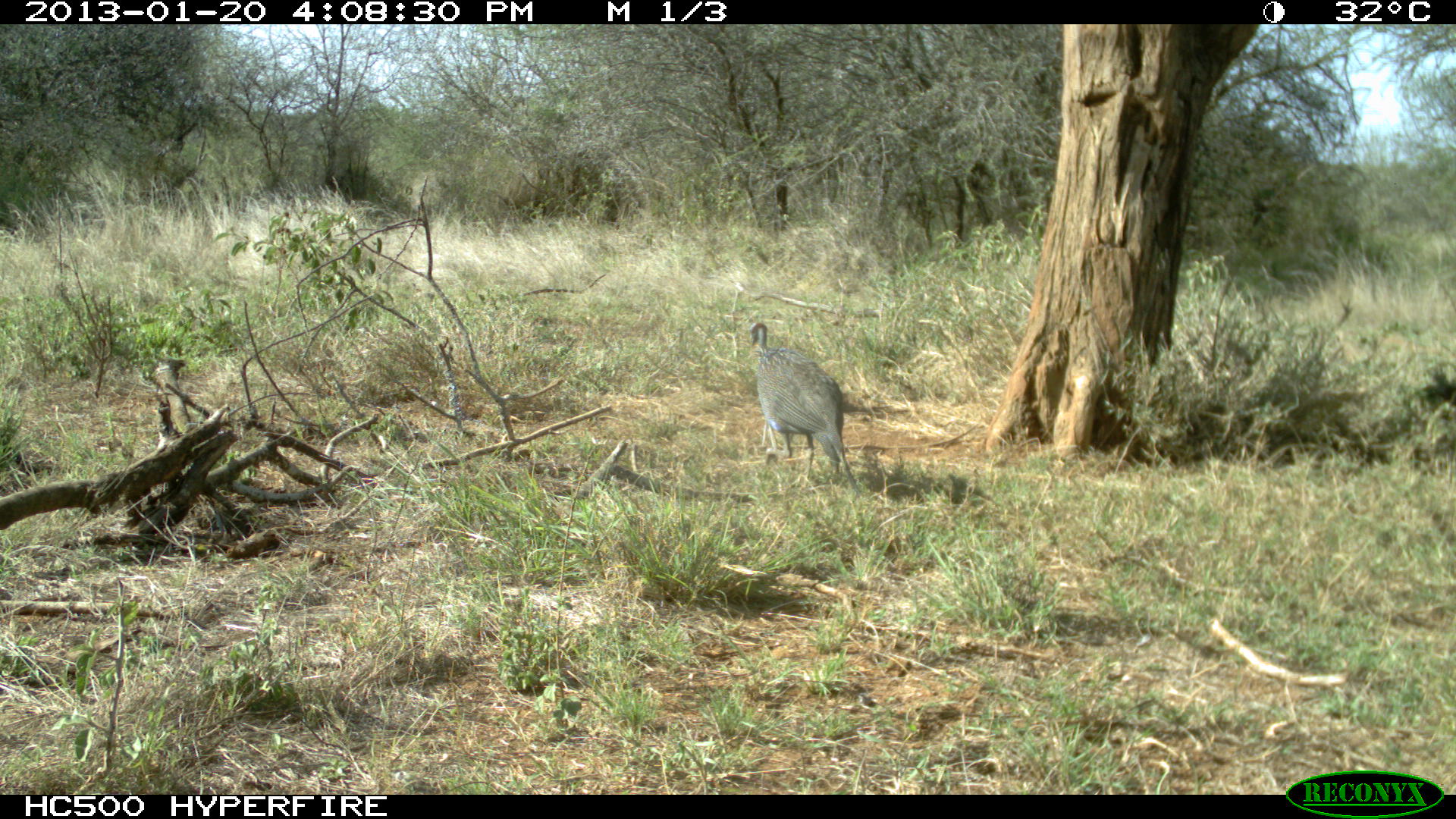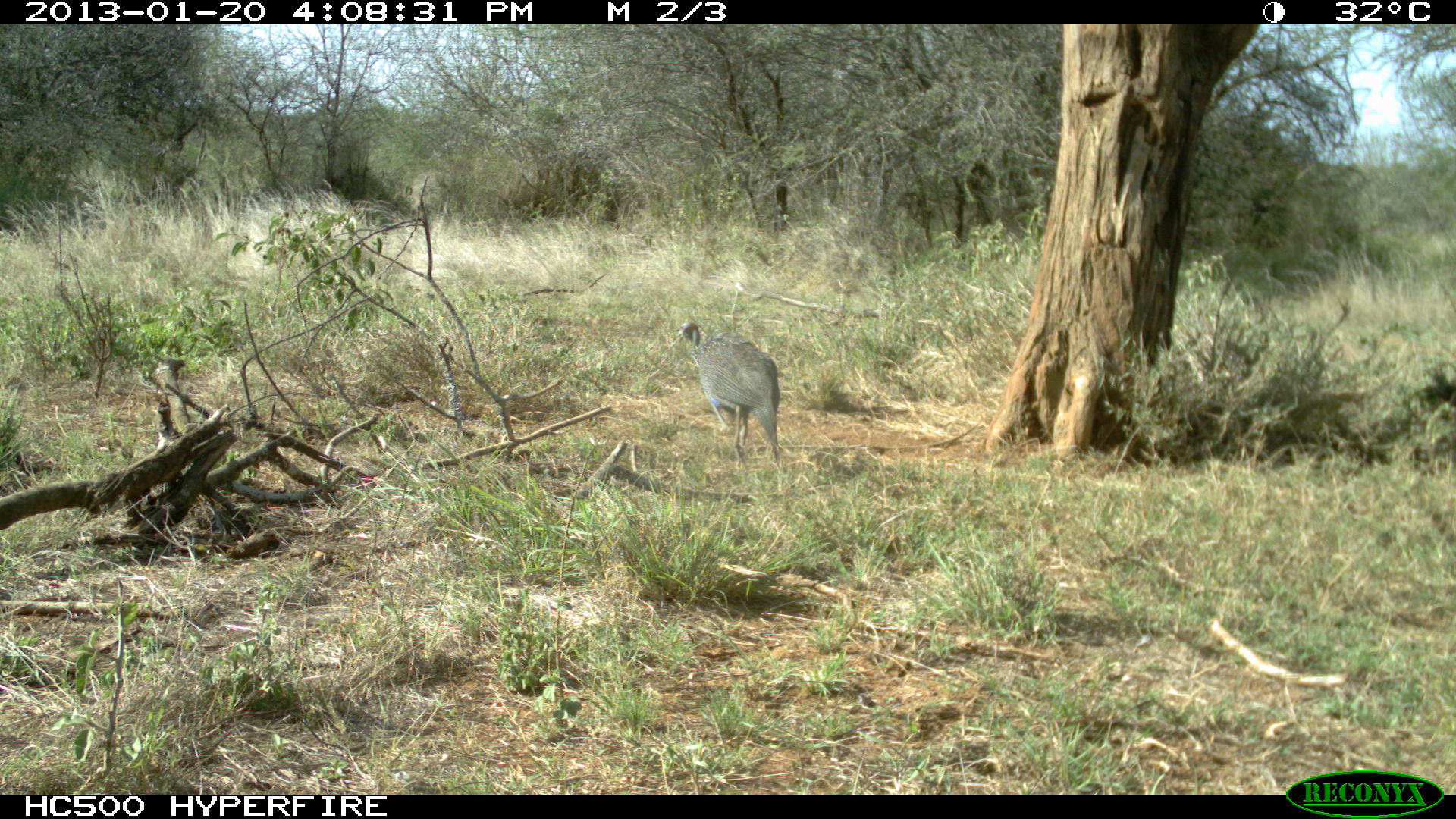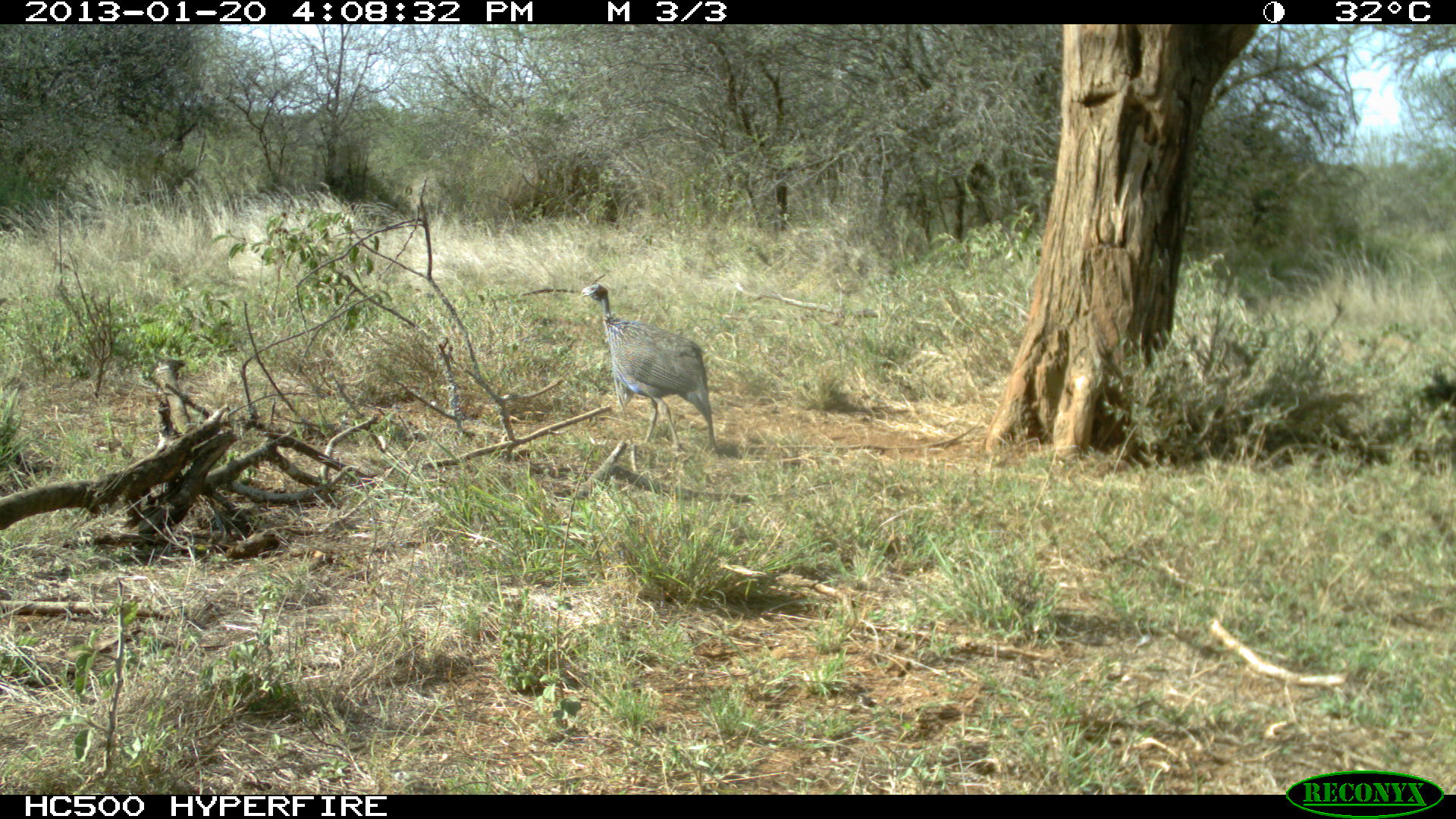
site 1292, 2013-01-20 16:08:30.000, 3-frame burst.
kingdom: Animalia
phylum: Chordata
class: Aves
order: Galliformes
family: Numididae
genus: Acryllium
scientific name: Acryllium vulturinum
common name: vulturine guineafowl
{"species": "Acryllium vulturinum (vulturine guineafowl)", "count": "1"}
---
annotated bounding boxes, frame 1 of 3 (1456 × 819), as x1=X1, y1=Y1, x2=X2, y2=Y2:
acryllium vulturinum: x1=749, y1=322, x2=861, y2=492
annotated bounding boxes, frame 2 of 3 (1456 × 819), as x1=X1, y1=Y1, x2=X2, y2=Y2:
acryllium vulturinum: x1=675, y1=321, x2=779, y2=469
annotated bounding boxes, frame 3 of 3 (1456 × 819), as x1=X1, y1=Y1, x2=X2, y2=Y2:
acryllium vulturinum: x1=575, y1=282, x2=718, y2=453